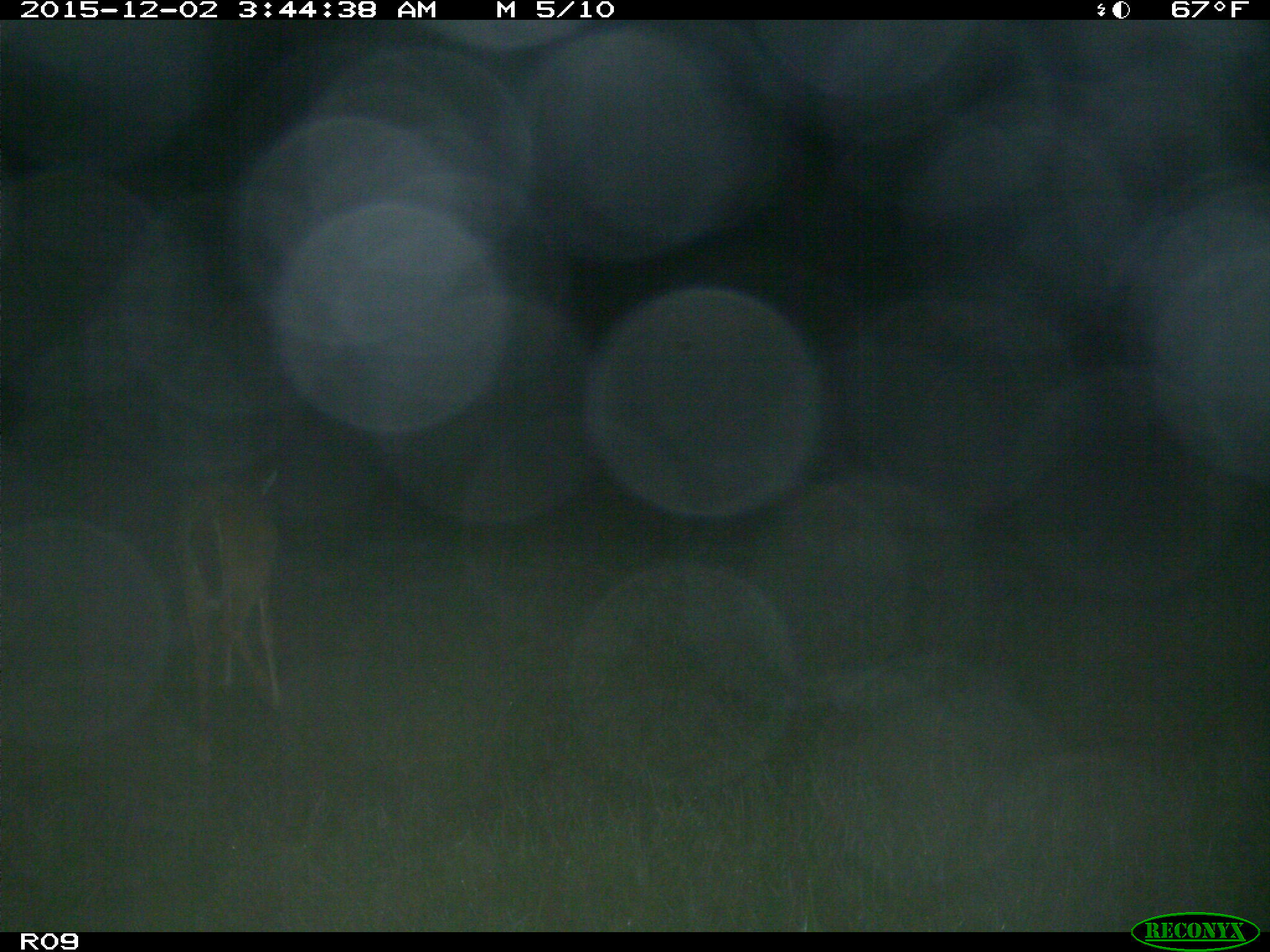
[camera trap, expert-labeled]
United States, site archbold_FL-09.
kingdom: Animalia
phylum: Chordata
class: Mammalia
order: Artiodactyla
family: Cervidae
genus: Odocoileus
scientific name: Odocoileus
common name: deer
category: unidentified deer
Unidentified deer (deer) (Odocoileus).